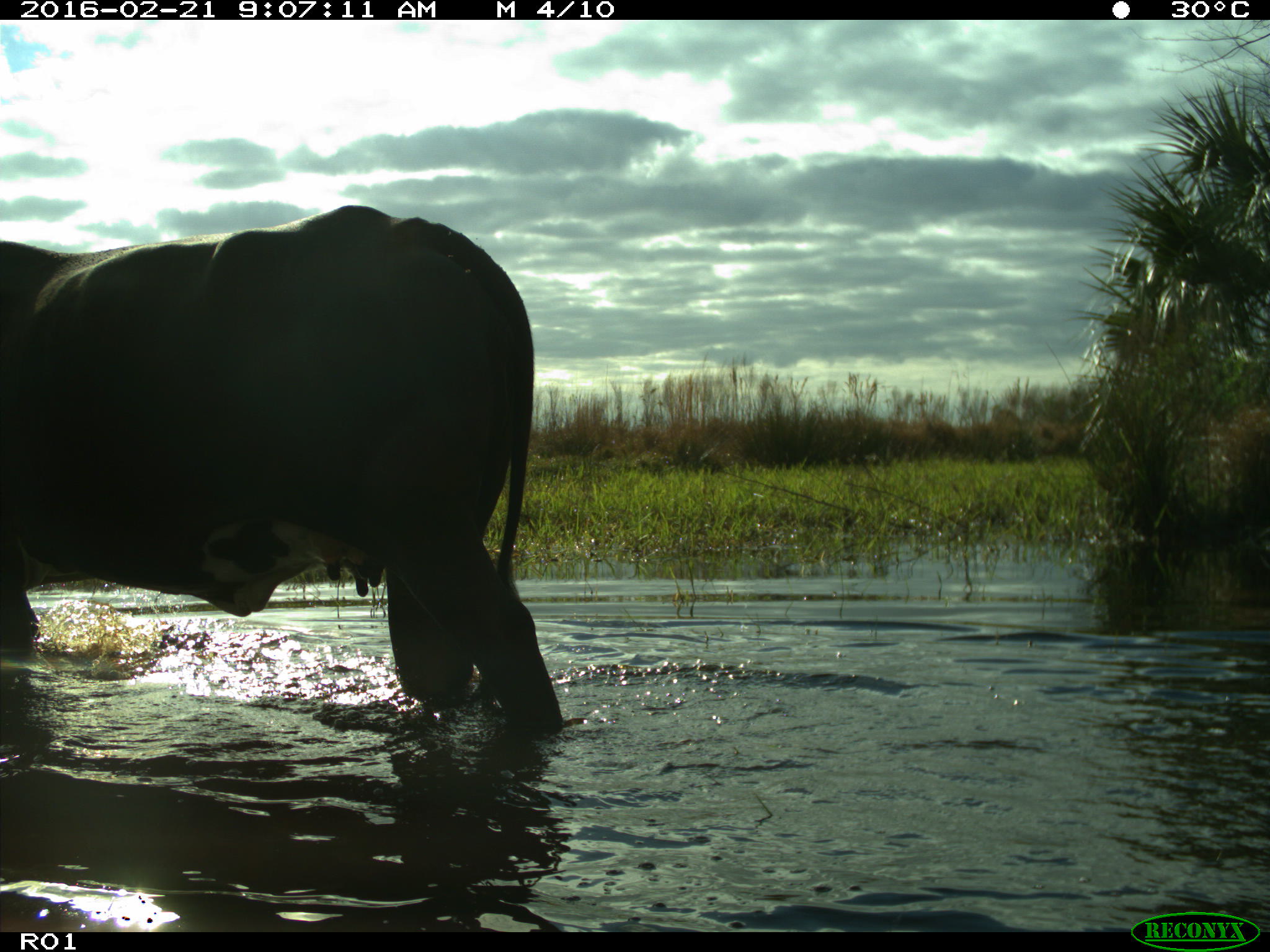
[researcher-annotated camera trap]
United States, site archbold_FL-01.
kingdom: Animalia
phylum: Chordata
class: Mammalia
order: Artiodactyla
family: Bovidae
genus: Bos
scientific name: Bos taurus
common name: domestic cow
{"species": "Bos taurus (domestic cow)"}